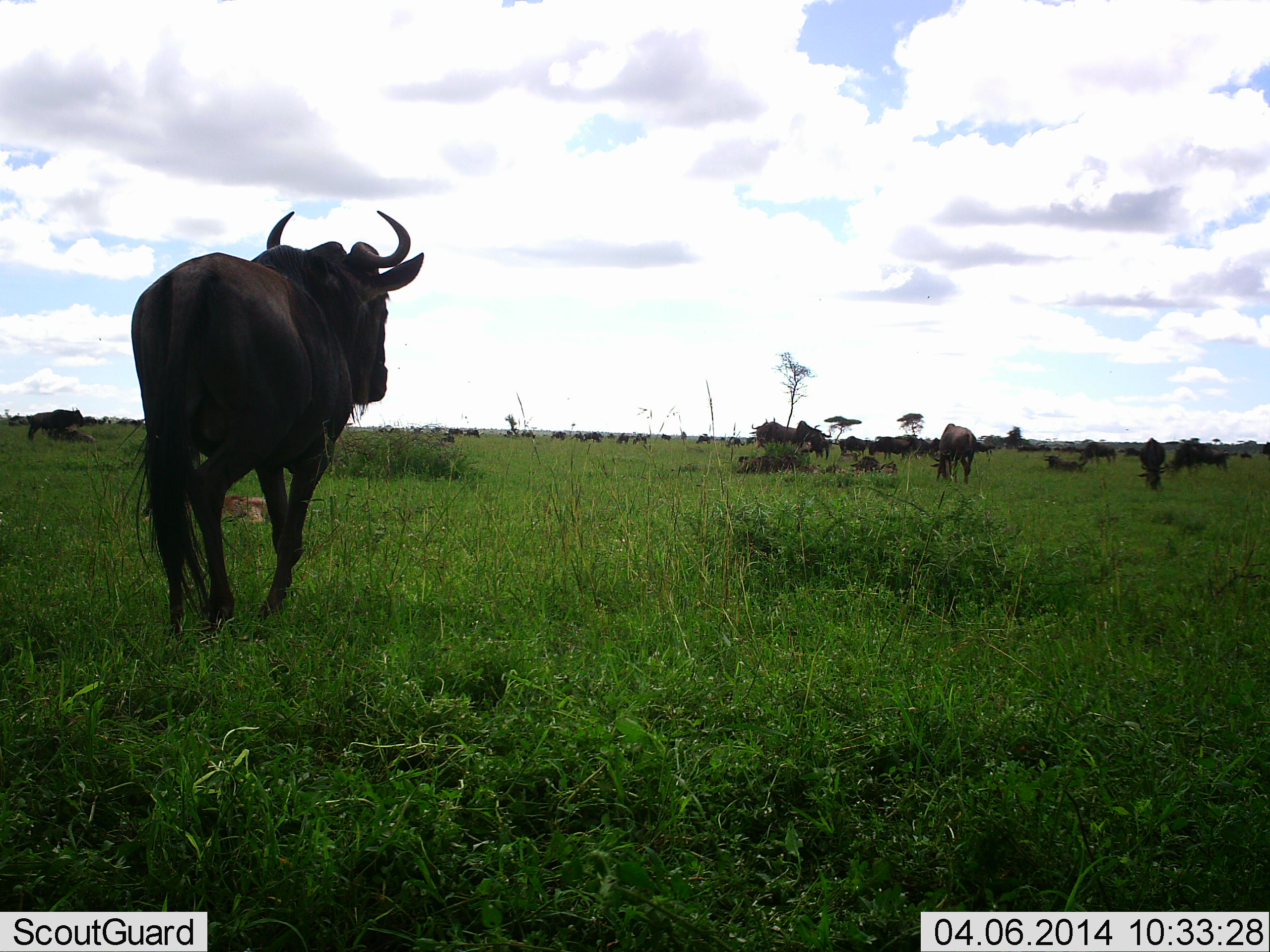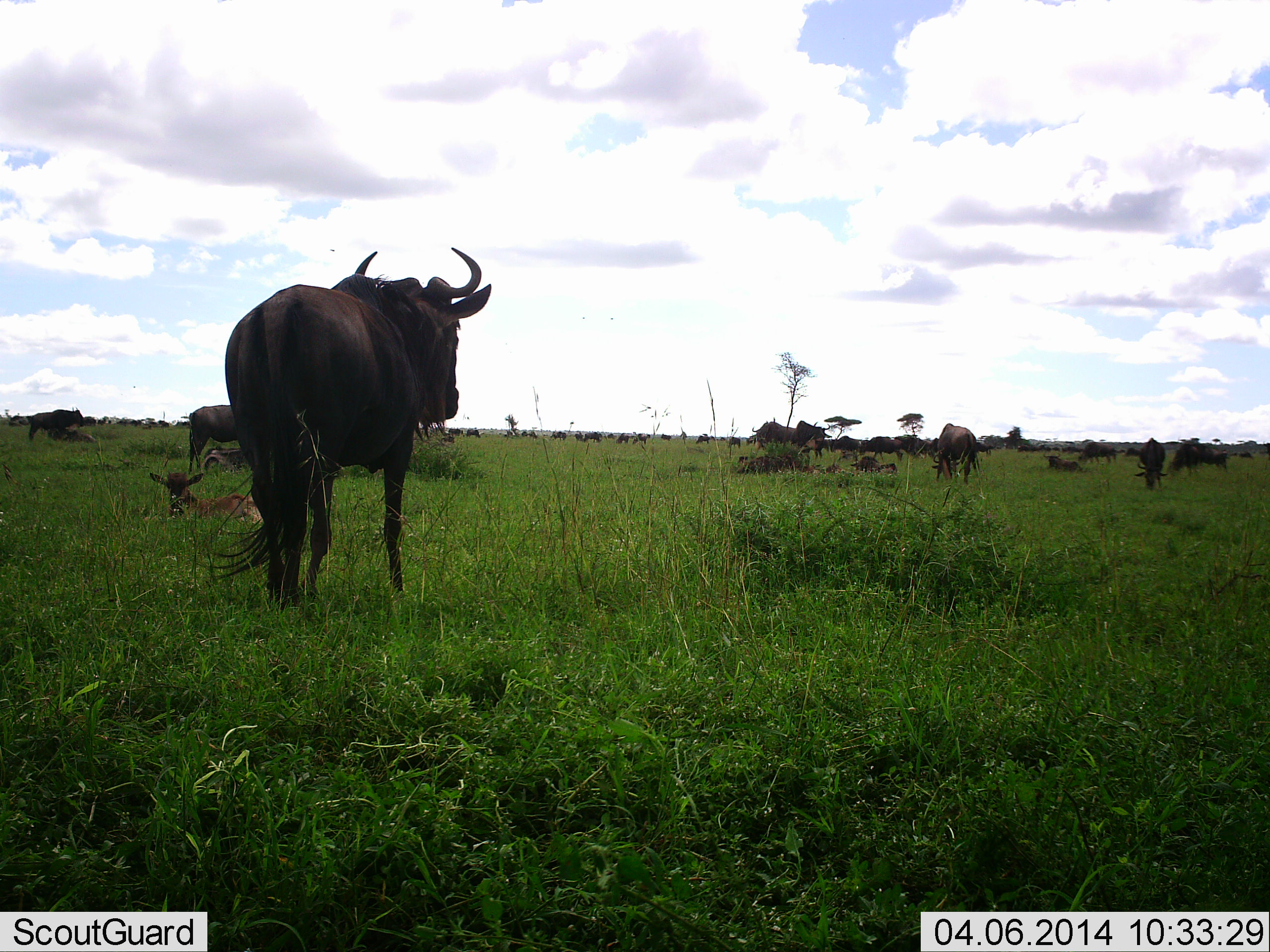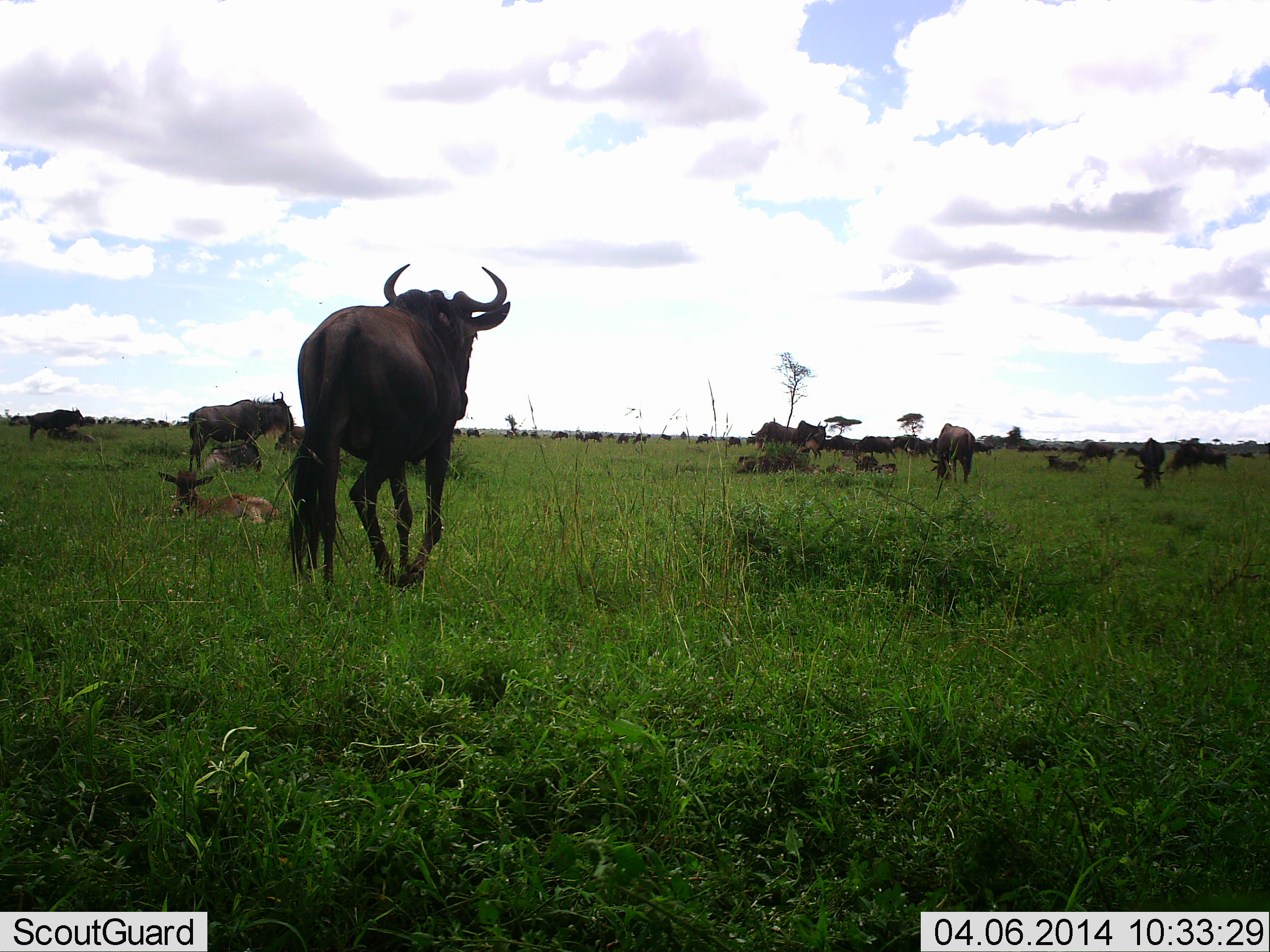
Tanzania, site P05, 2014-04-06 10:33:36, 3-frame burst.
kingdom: Animalia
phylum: Chordata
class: Mammalia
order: Artiodactyla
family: Bovidae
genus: Connochaetes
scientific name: Connochaetes taurinus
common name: blue wildebeest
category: wildebeest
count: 11-50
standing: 76%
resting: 68%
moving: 59%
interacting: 8%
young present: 49%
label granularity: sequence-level